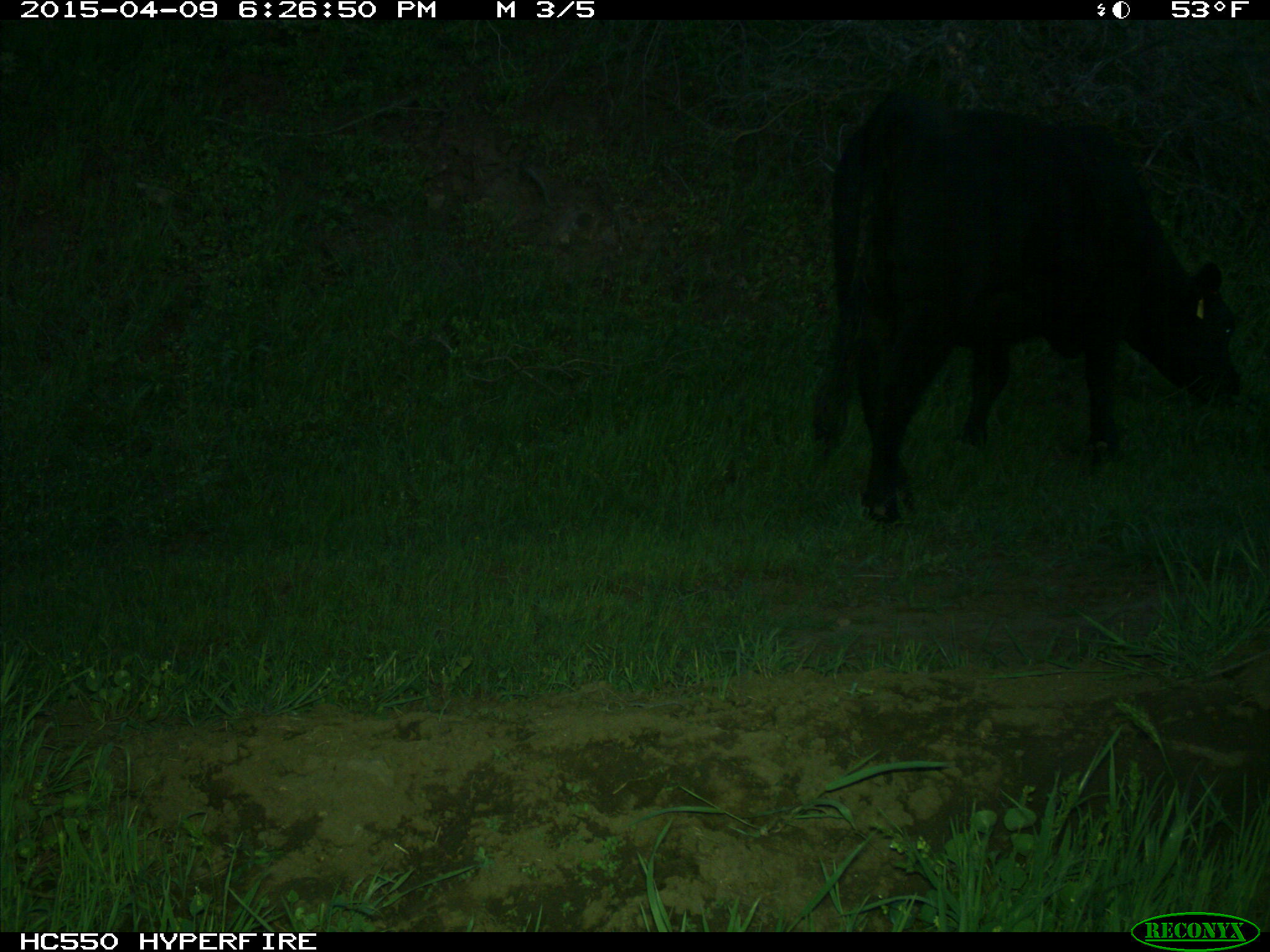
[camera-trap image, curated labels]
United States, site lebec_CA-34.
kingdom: Animalia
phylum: Chordata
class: Mammalia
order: Artiodactyla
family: Bovidae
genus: Bos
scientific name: Bos taurus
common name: domestic cow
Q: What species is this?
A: Bos taurus (domestic cow).